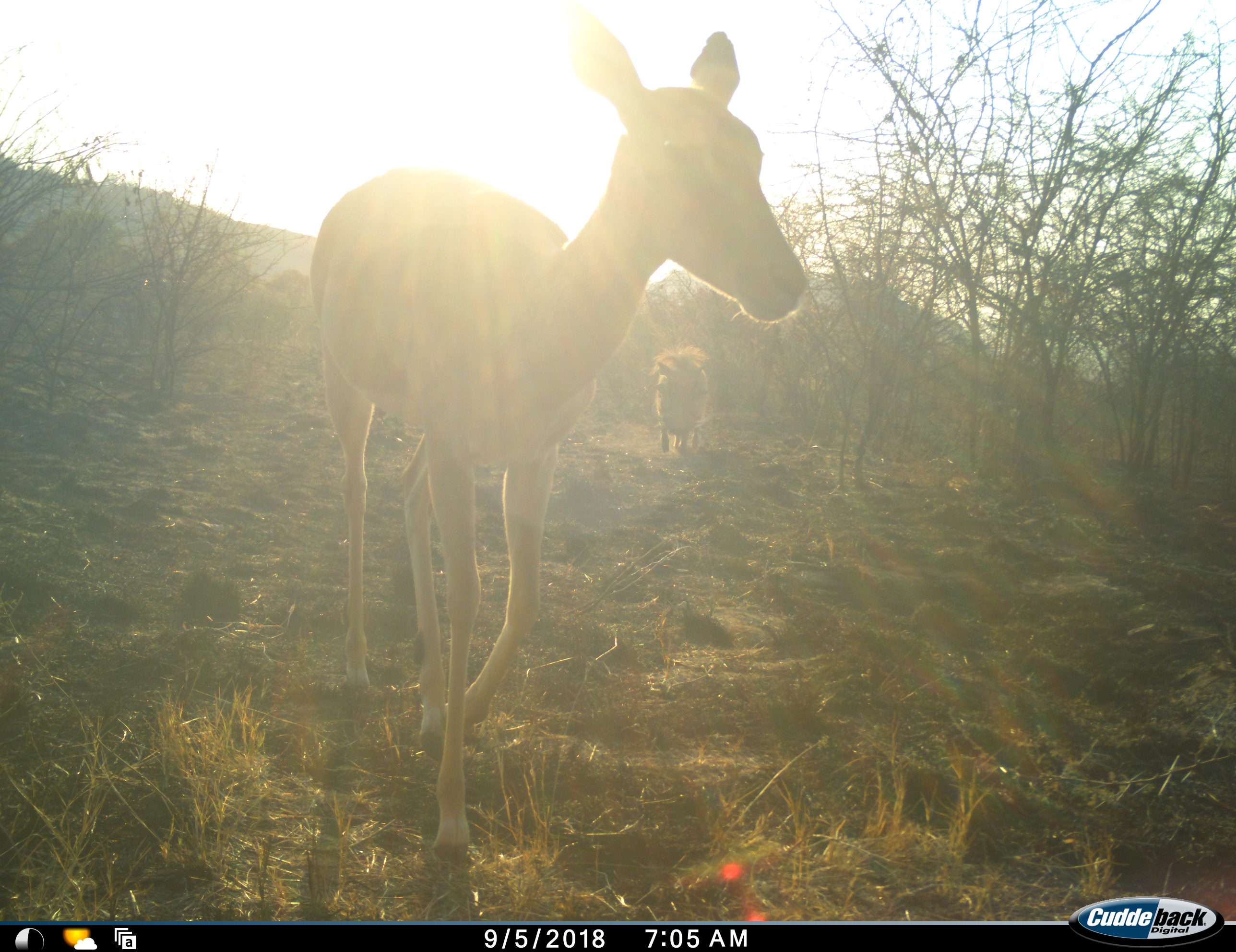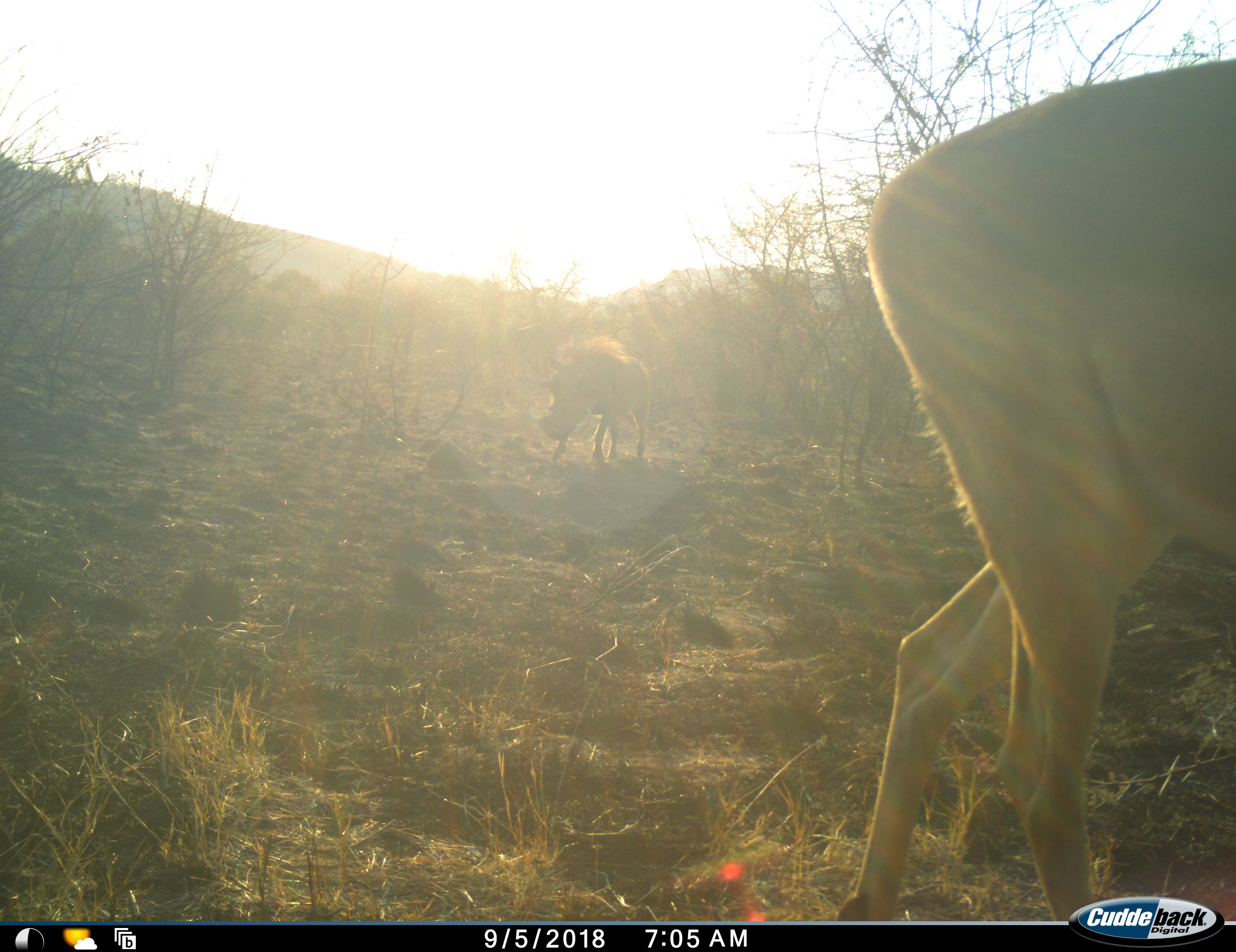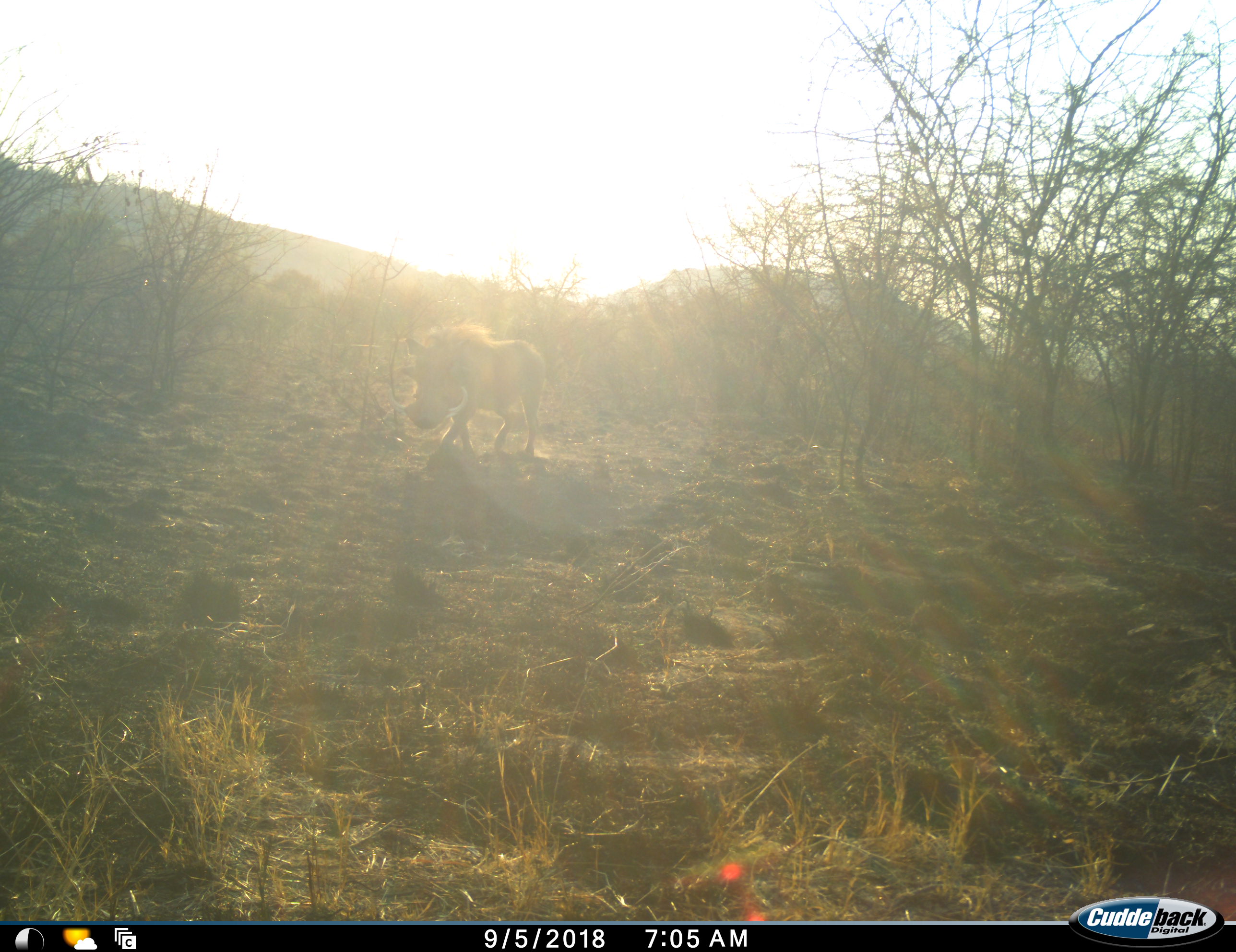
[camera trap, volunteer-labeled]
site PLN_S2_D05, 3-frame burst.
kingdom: Animalia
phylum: Chordata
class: Mammalia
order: Artiodactyla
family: Bovidae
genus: Aepyceros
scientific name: Aepyceros melampus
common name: impala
Impala (Aepyceros melampus), count 1. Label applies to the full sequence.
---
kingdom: Animalia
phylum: Chordata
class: Mammalia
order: Artiodactyla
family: Suidae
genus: Phacochoerus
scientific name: Phacochoerus africanus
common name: warthog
Warthog (Phacochoerus africanus), count 1. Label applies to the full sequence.